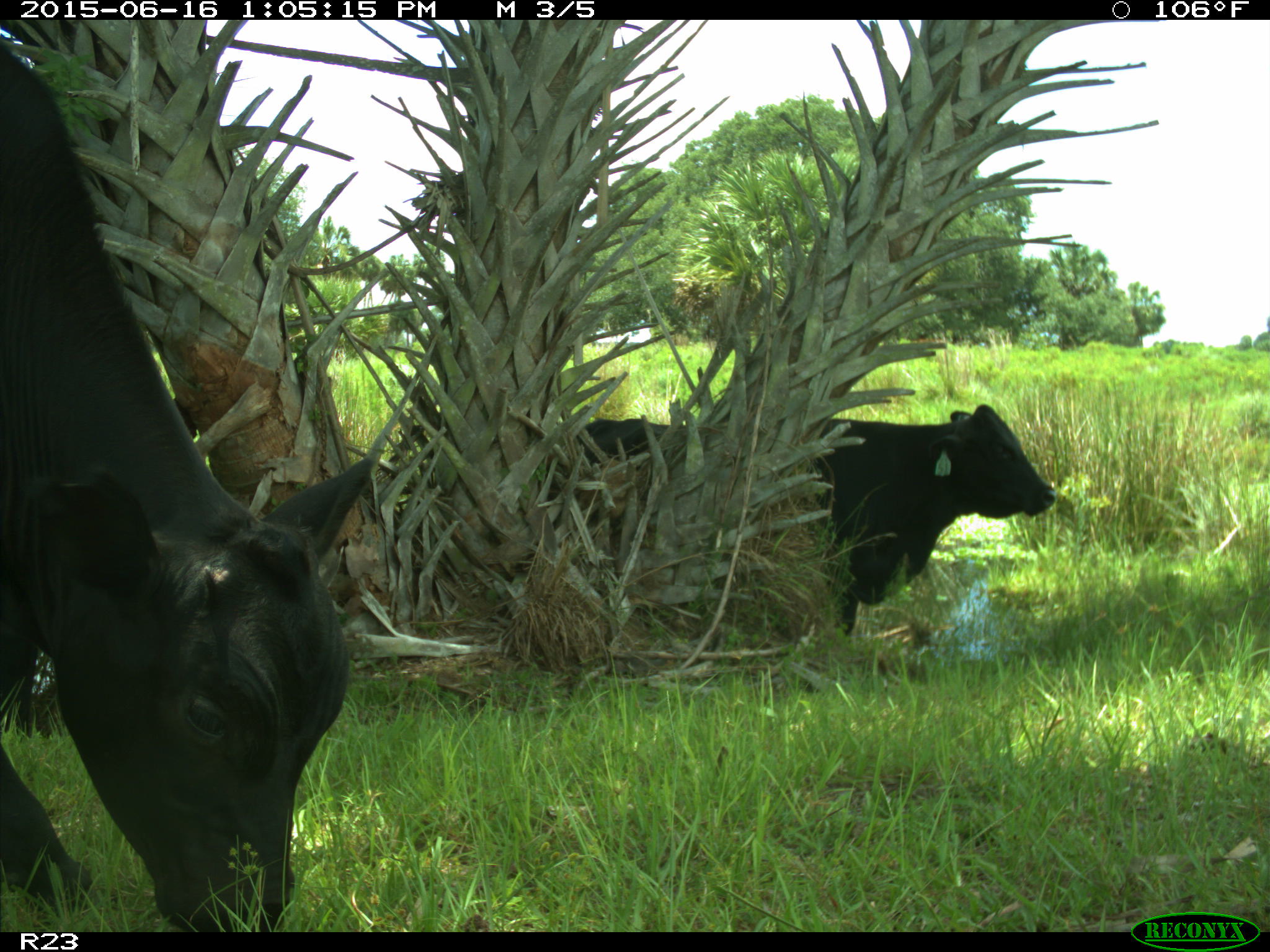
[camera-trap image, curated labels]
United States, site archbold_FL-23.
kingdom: Animalia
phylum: Chordata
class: Mammalia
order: Artiodactyla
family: Bovidae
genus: Bos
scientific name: Bos taurus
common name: domestic cow